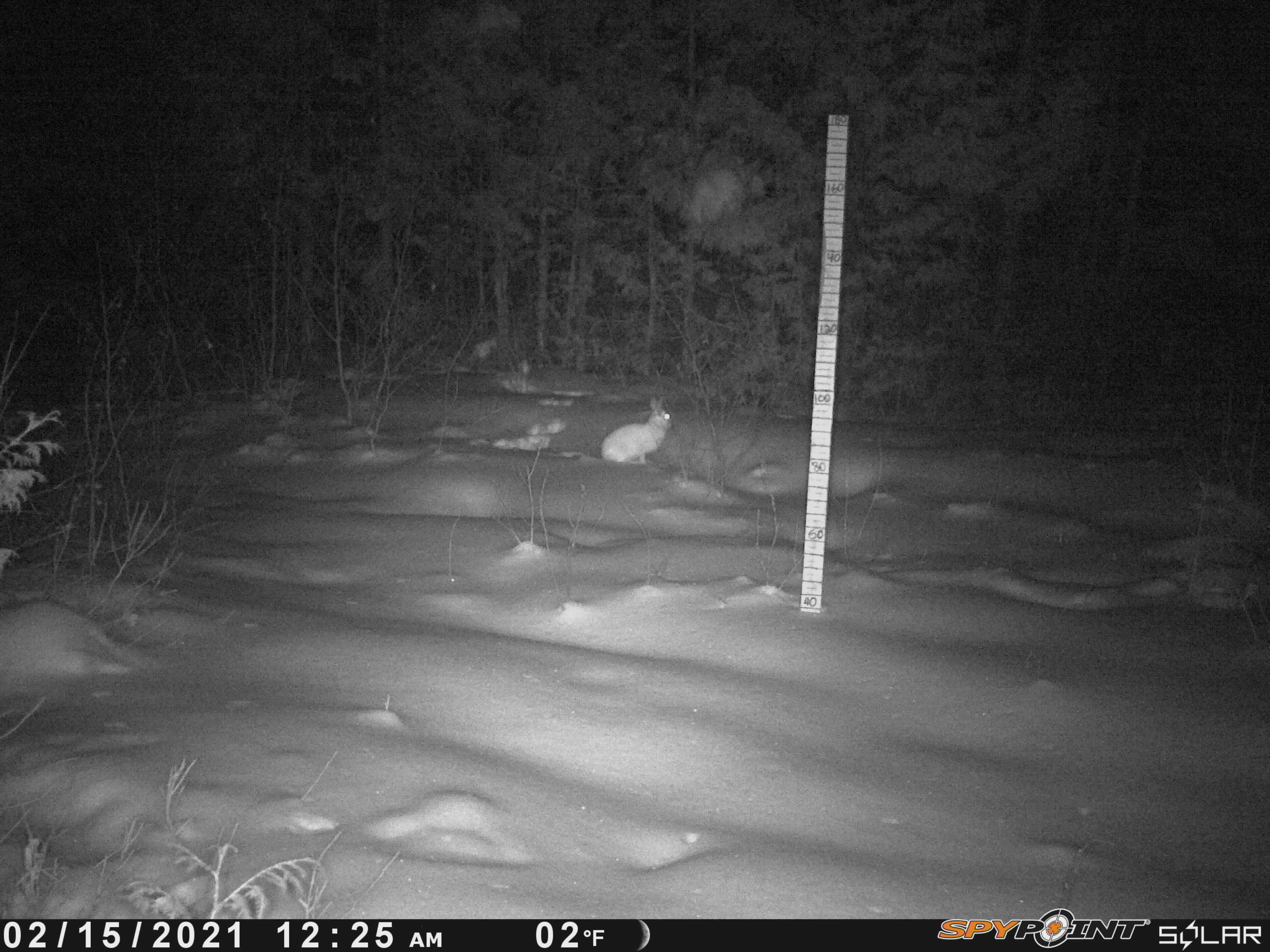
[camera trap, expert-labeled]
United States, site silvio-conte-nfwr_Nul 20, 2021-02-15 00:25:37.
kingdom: Animalia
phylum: Chordata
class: Mammalia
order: Lagomorpha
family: Leporidae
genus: Lepus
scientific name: Lepus americanus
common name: snowshoe hare